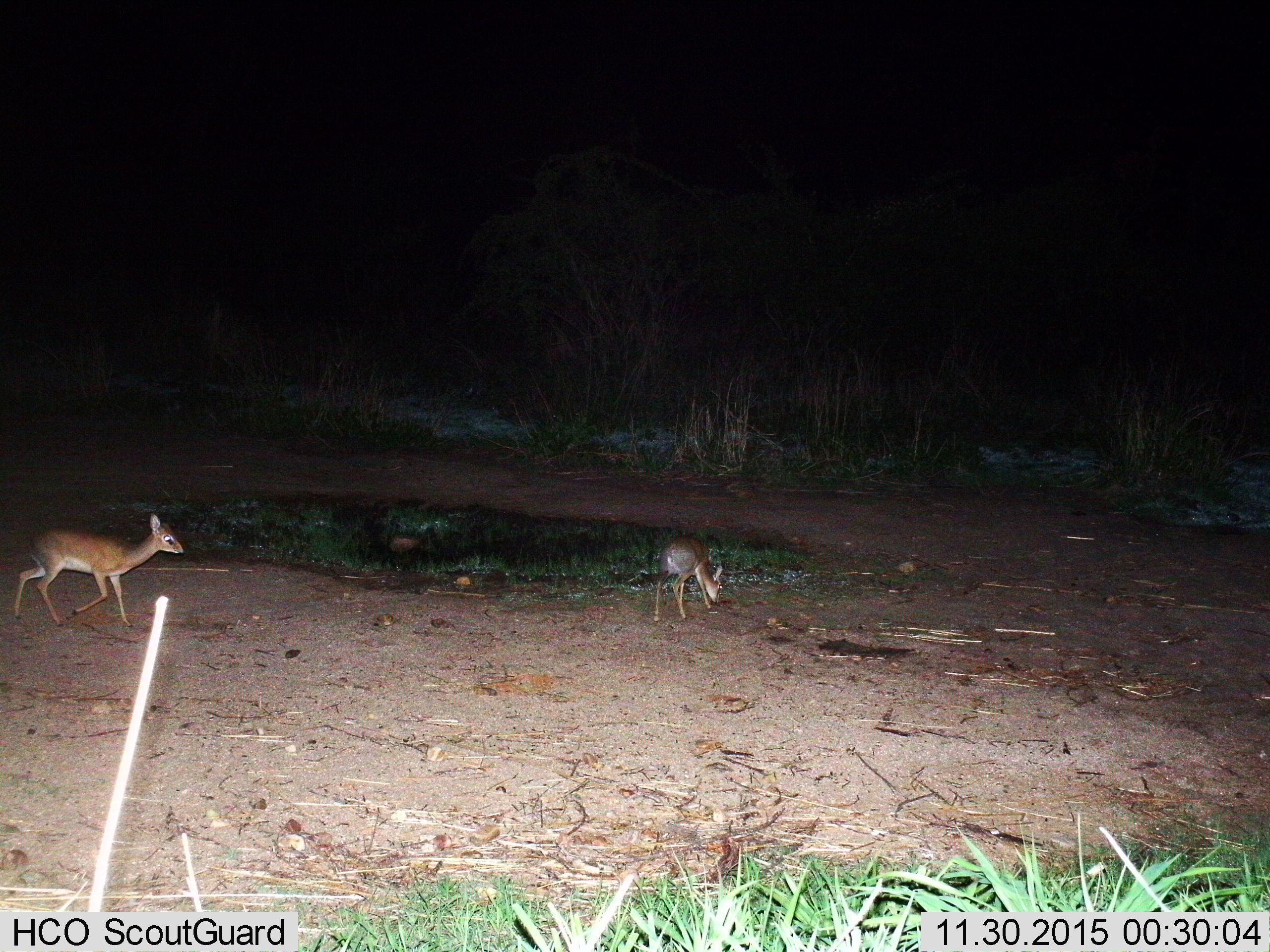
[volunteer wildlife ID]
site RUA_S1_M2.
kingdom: Animalia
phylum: Chordata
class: Mammalia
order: Artiodactyla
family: Bovidae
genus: Madoqua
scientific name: Madoqua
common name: dik-dik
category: dikdik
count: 2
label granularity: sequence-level